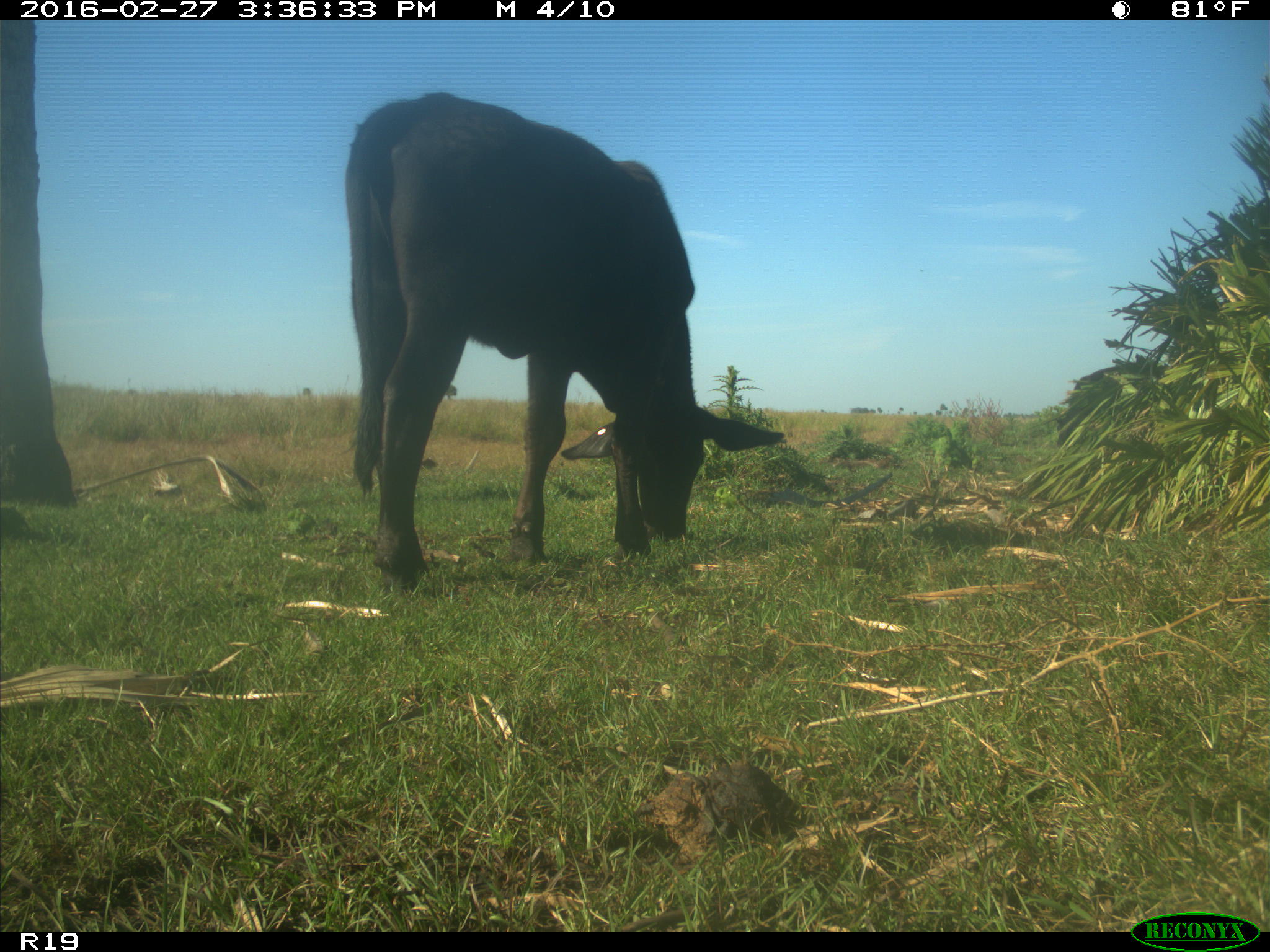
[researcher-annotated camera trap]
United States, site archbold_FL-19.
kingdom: Animalia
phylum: Chordata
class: Mammalia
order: Artiodactyla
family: Bovidae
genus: Bos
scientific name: Bos taurus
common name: domestic cow